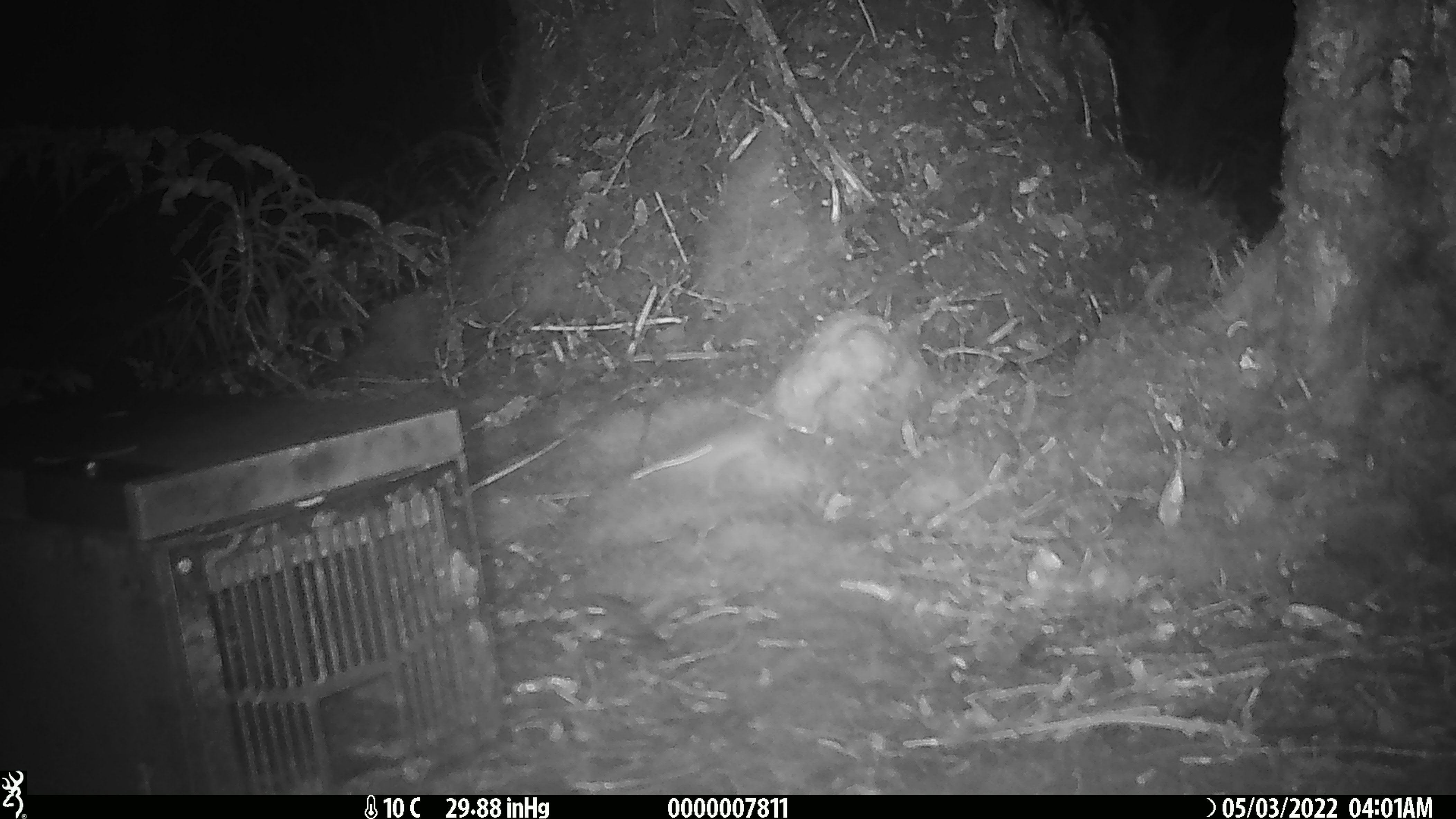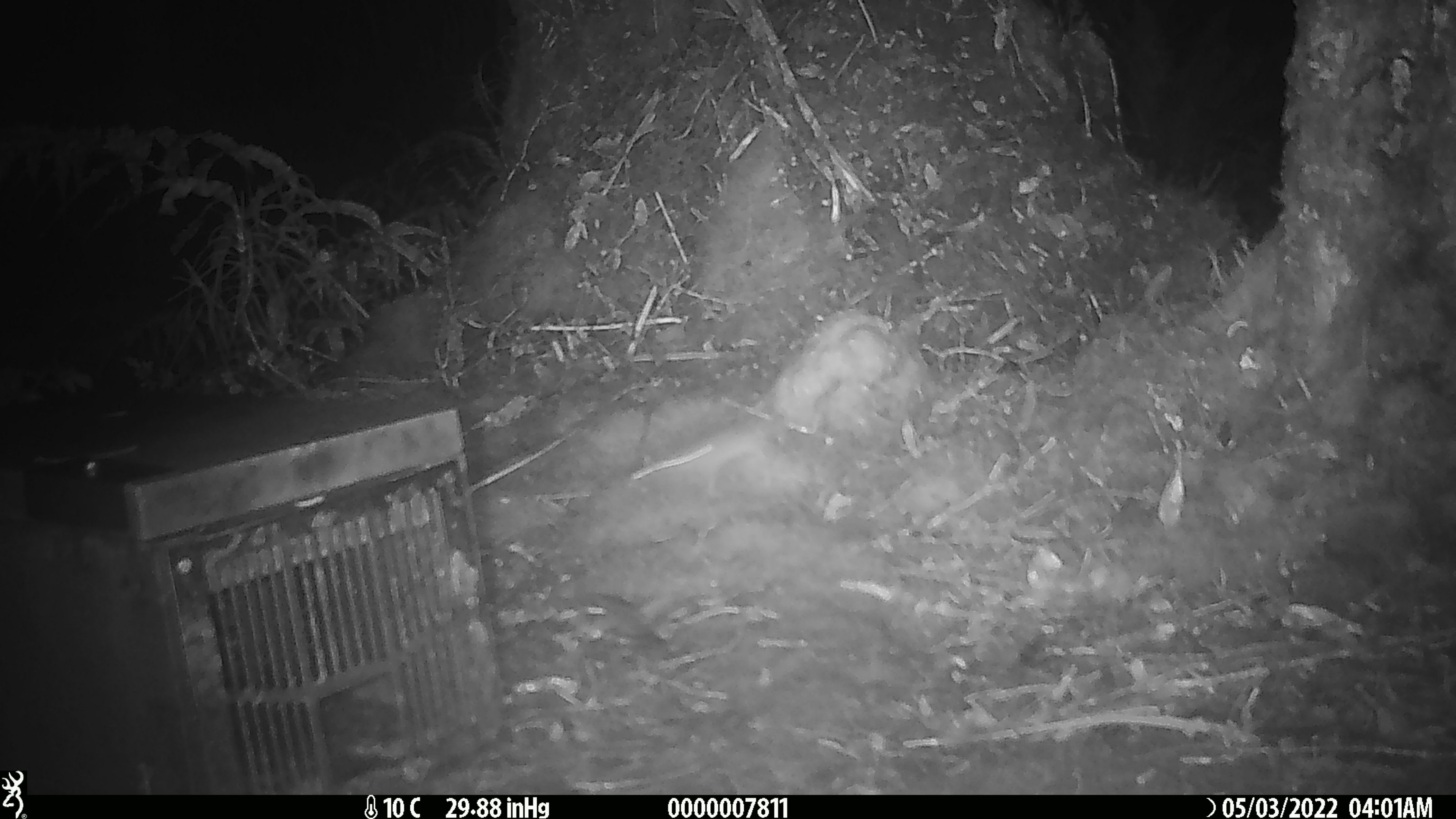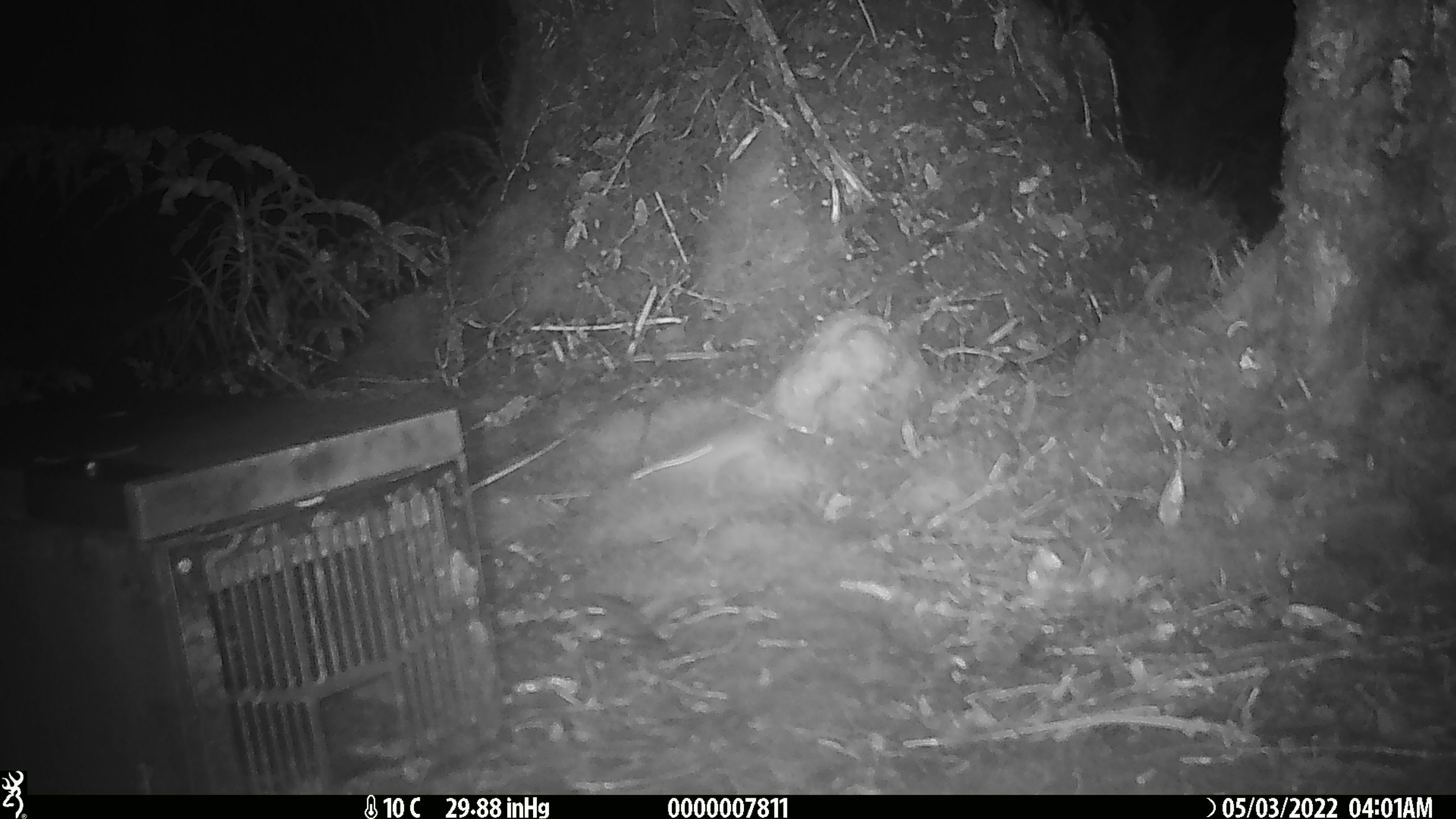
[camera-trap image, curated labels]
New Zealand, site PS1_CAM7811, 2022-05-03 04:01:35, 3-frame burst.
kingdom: Animalia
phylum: Chordata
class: Mammalia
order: Rodentia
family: Muridae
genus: Mus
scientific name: Mus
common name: mouse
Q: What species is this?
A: Mouse (Mus).